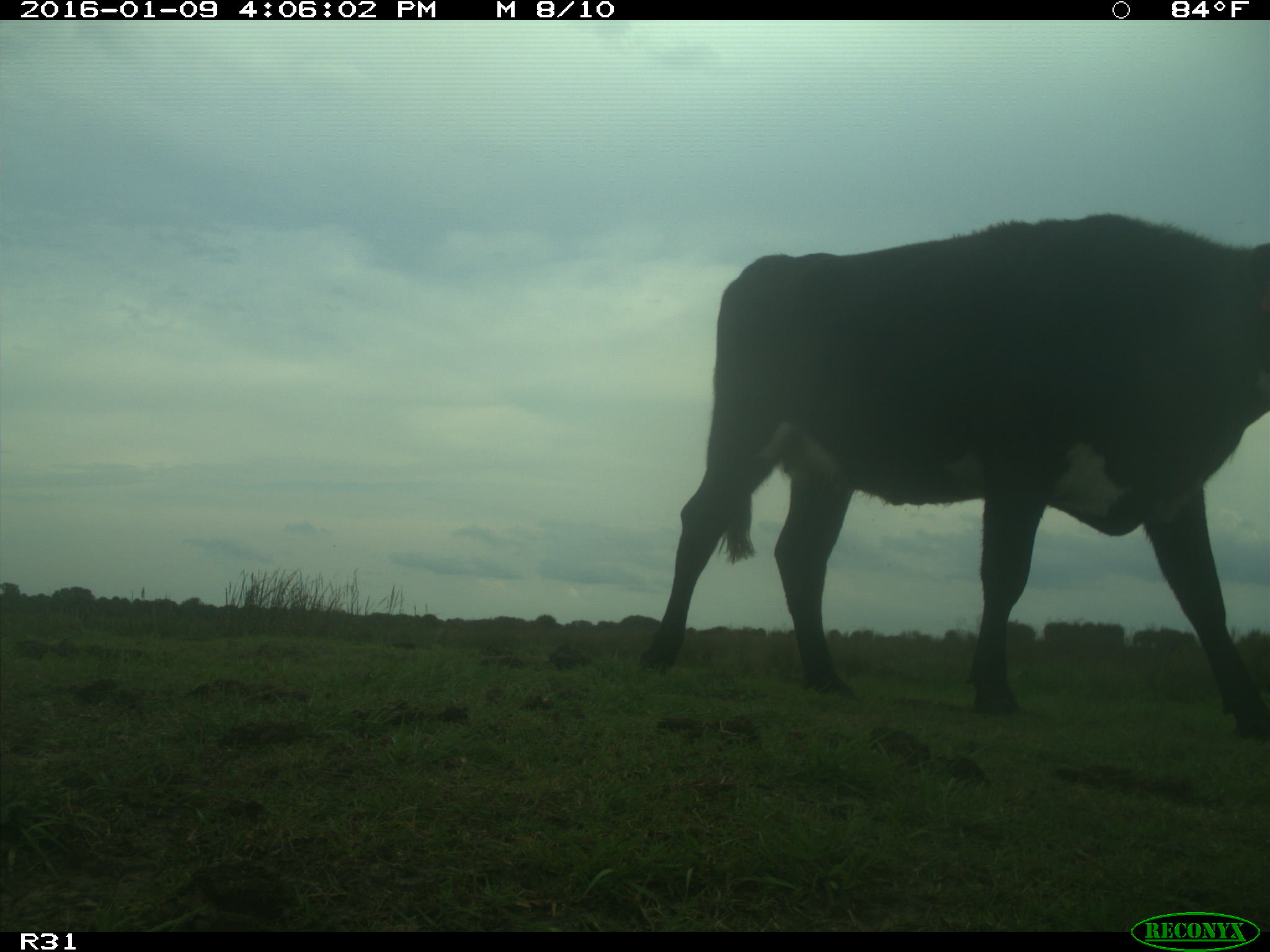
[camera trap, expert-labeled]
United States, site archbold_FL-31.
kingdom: Animalia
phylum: Chordata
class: Mammalia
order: Artiodactyla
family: Bovidae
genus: Bos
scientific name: Bos taurus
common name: domestic cow